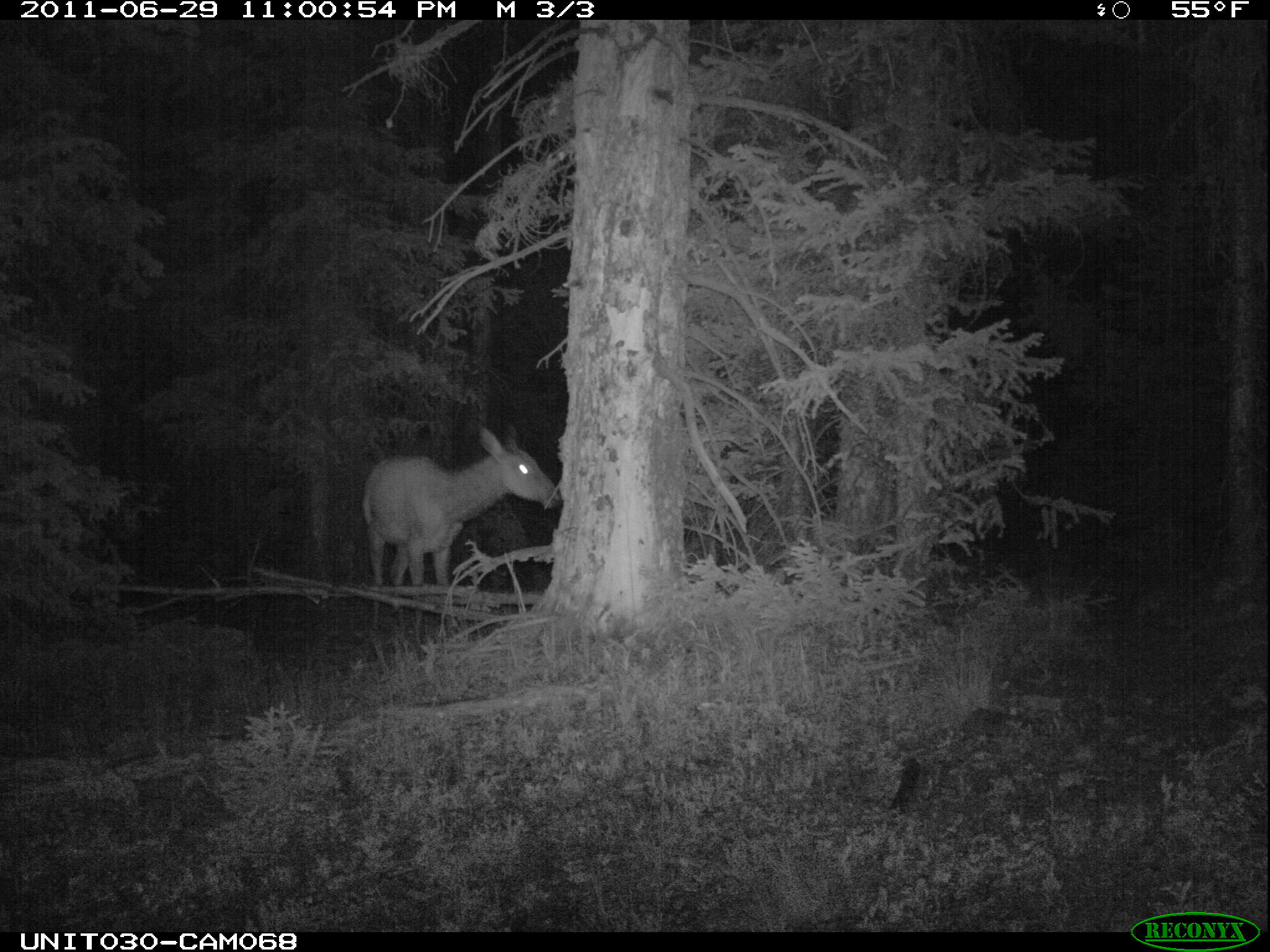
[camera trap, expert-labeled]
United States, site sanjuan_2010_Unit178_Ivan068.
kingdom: Animalia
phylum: Chordata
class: Mammalia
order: Artiodactyla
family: Cervidae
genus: Cervus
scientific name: Cervus elaphus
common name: red deer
Cervus elaphus (red deer).